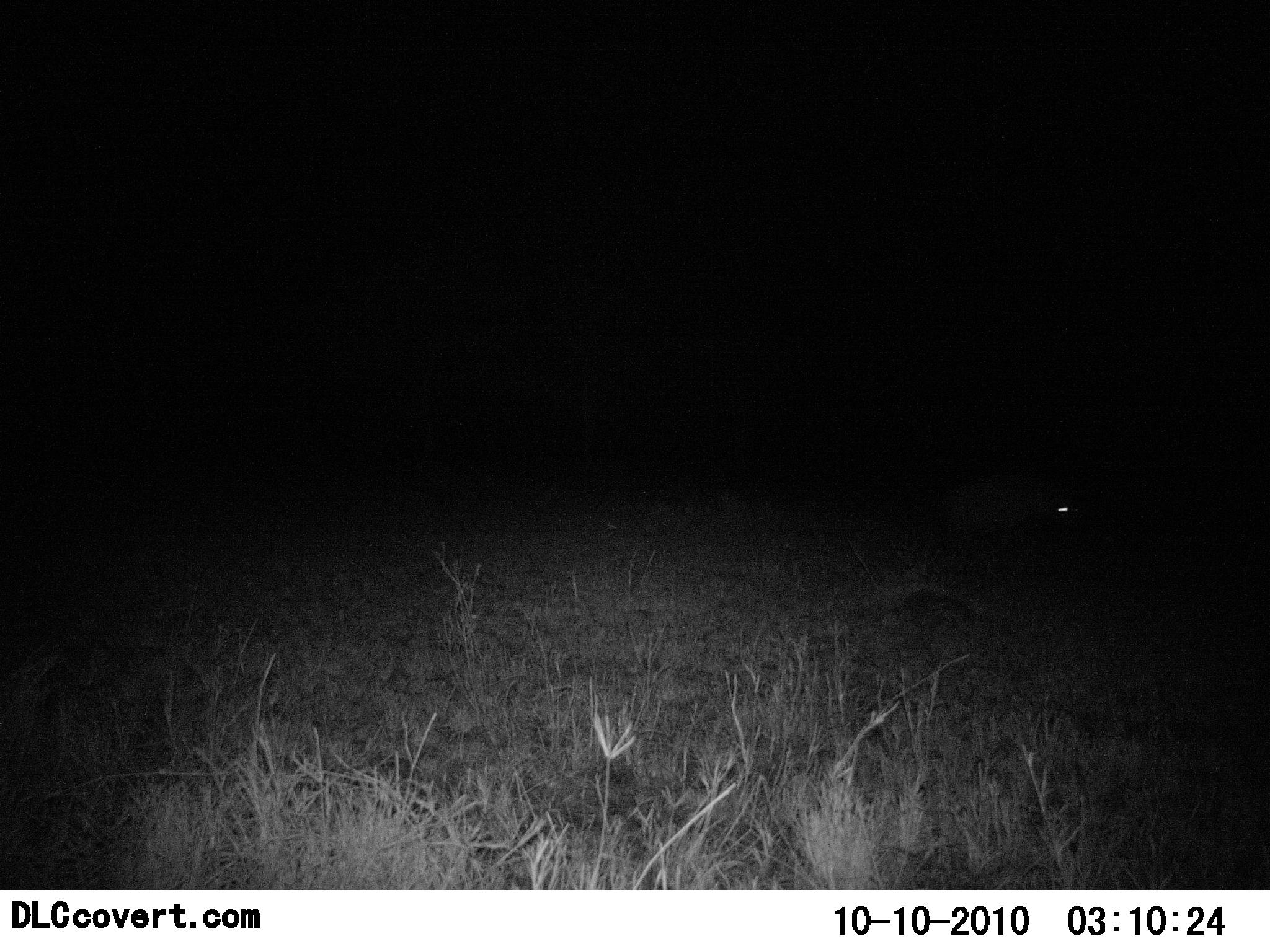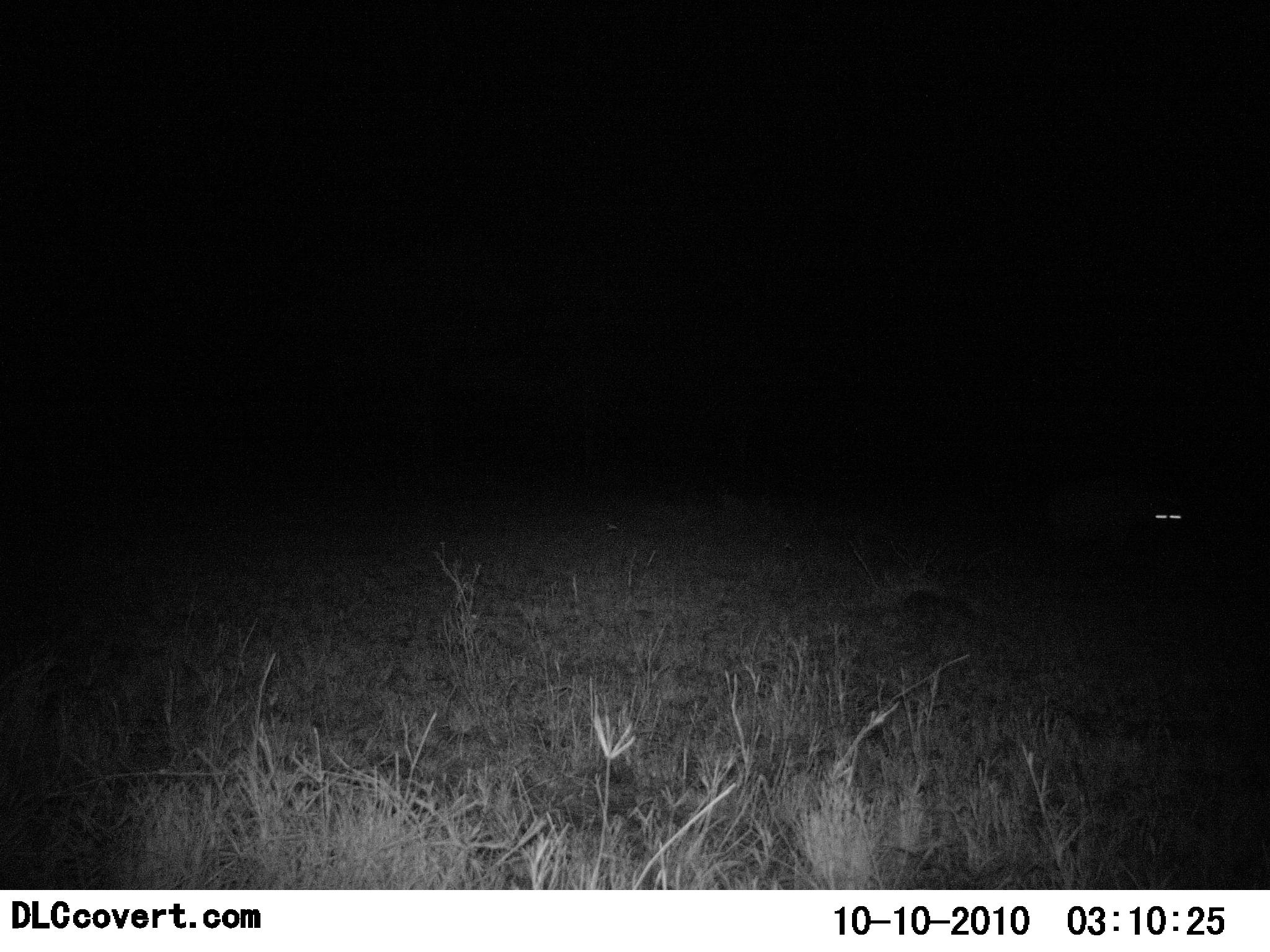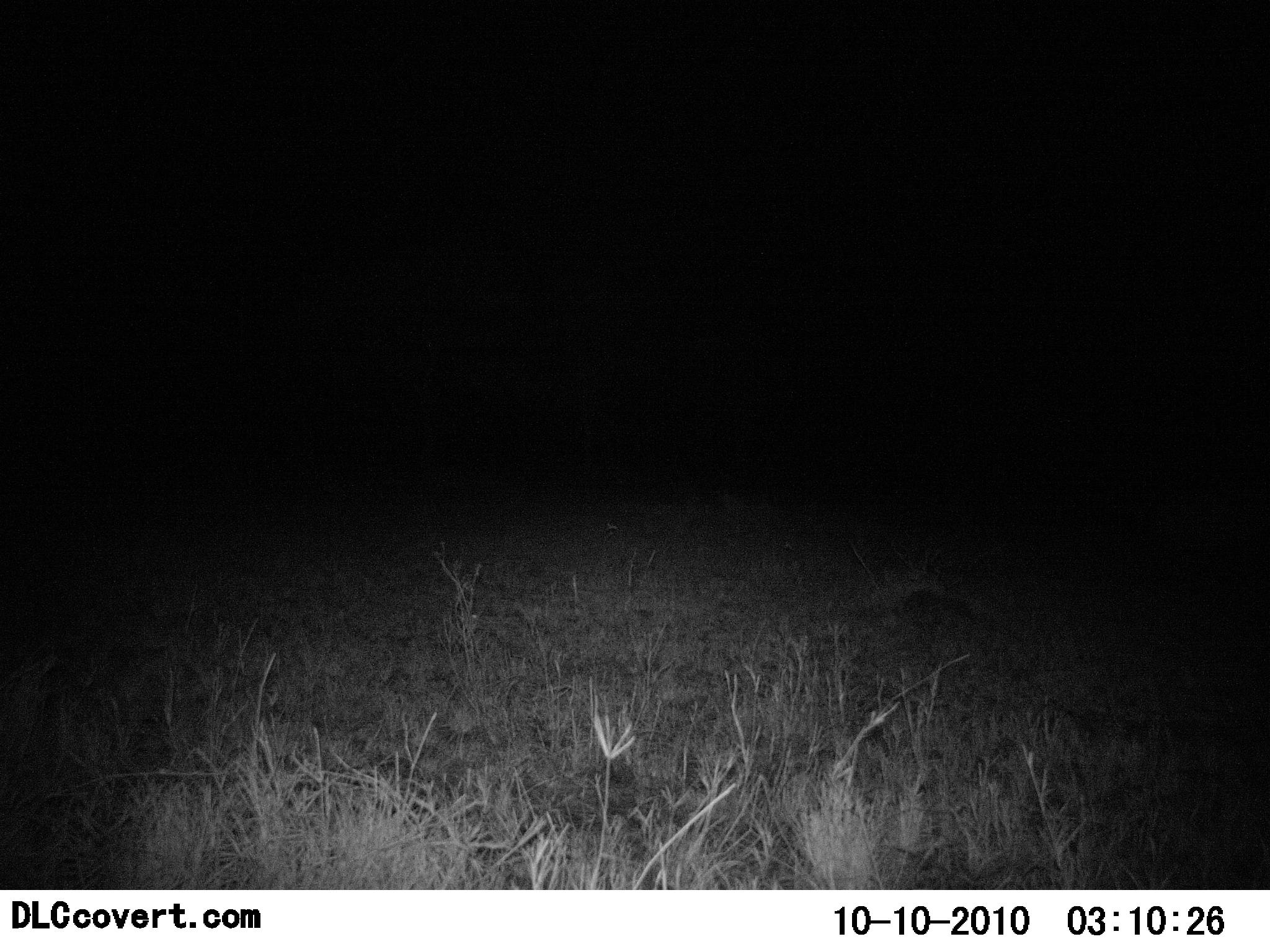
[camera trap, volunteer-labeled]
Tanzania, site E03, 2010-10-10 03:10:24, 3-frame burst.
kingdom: Animalia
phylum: Chordata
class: Mammalia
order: Carnivora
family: Hyaenidae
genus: Crocuta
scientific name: Crocuta crocuta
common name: spotted hyena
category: hyenaspotted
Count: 1.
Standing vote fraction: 0%.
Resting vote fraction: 0%.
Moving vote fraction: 100%.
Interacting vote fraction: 0%.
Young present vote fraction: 0%.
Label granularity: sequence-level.